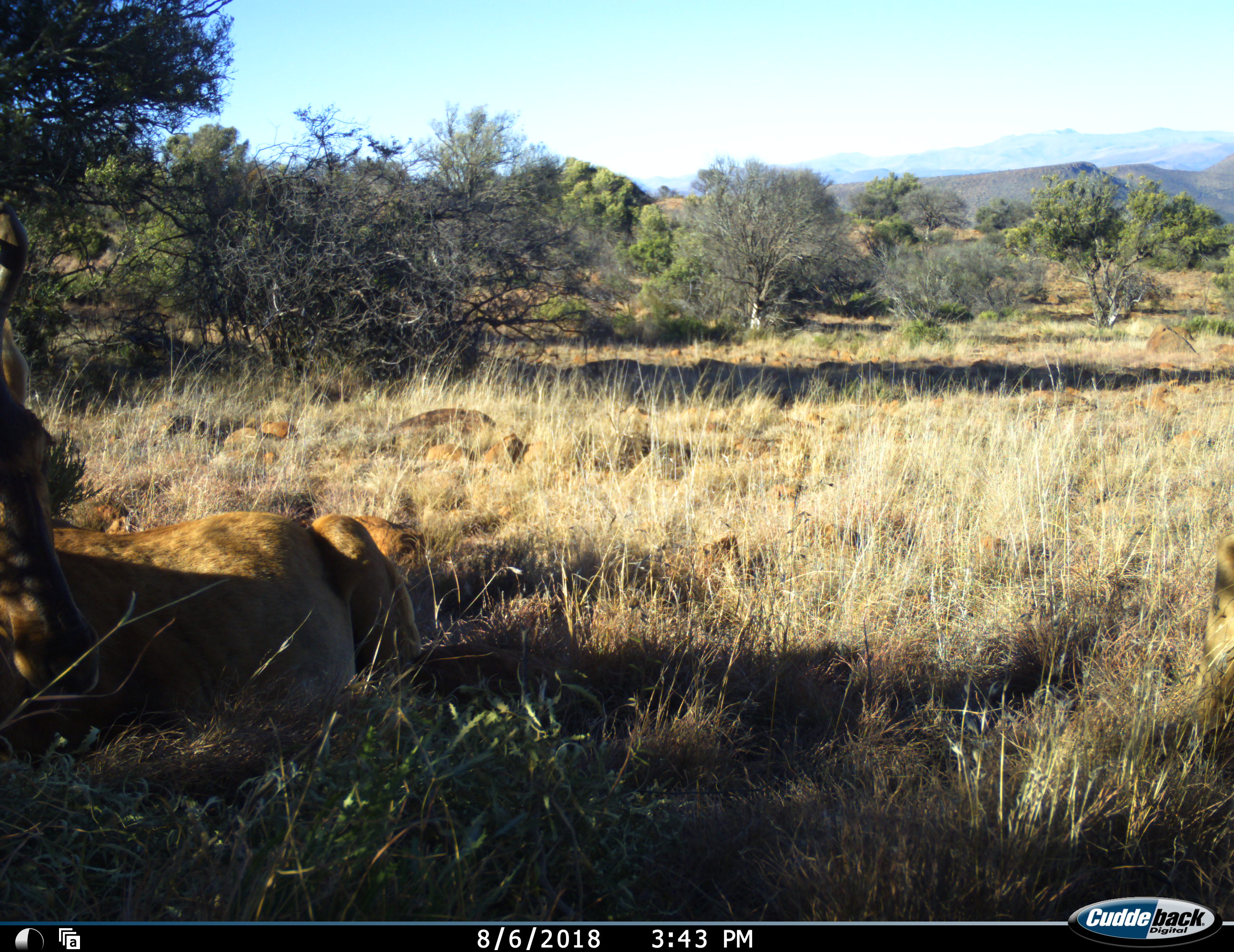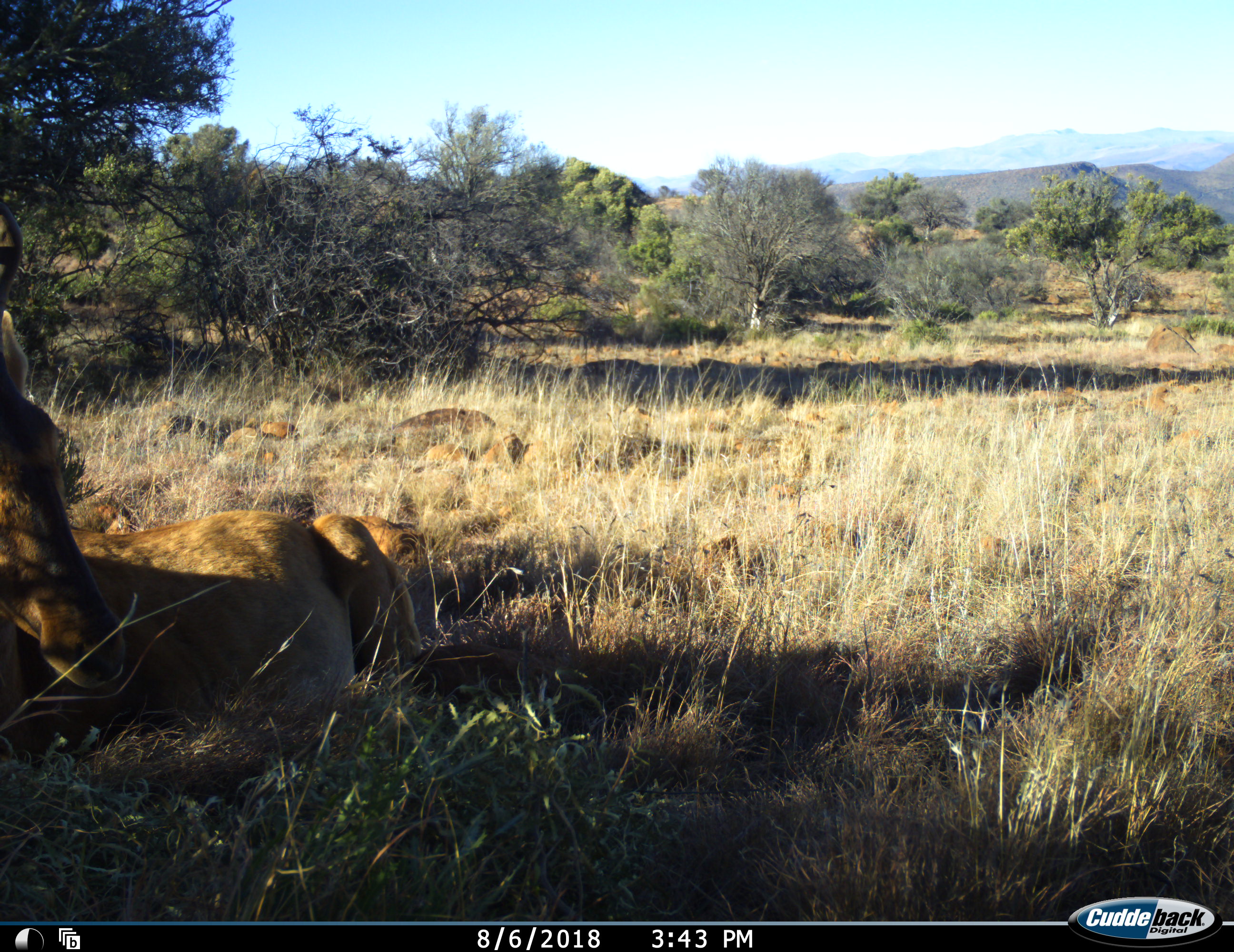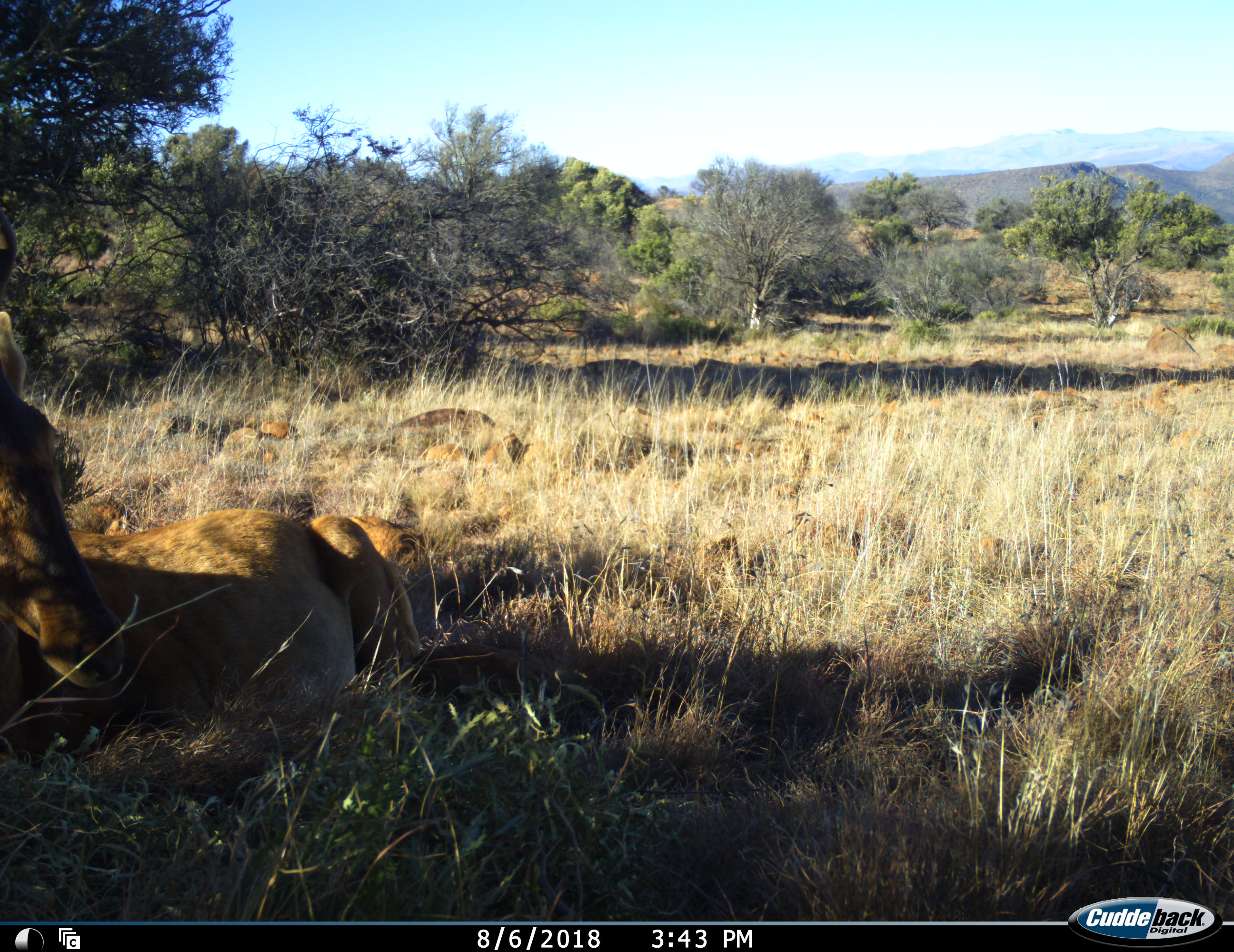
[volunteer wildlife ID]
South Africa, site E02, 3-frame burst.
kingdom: Animalia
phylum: Chordata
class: Mammalia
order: Artiodactyla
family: Bovidae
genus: Alcelaphus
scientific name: Alcelaphus buselaphus caama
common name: red hartebeest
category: hartebeestred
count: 2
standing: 12%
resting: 88%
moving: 25%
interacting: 0%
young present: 0%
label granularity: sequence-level